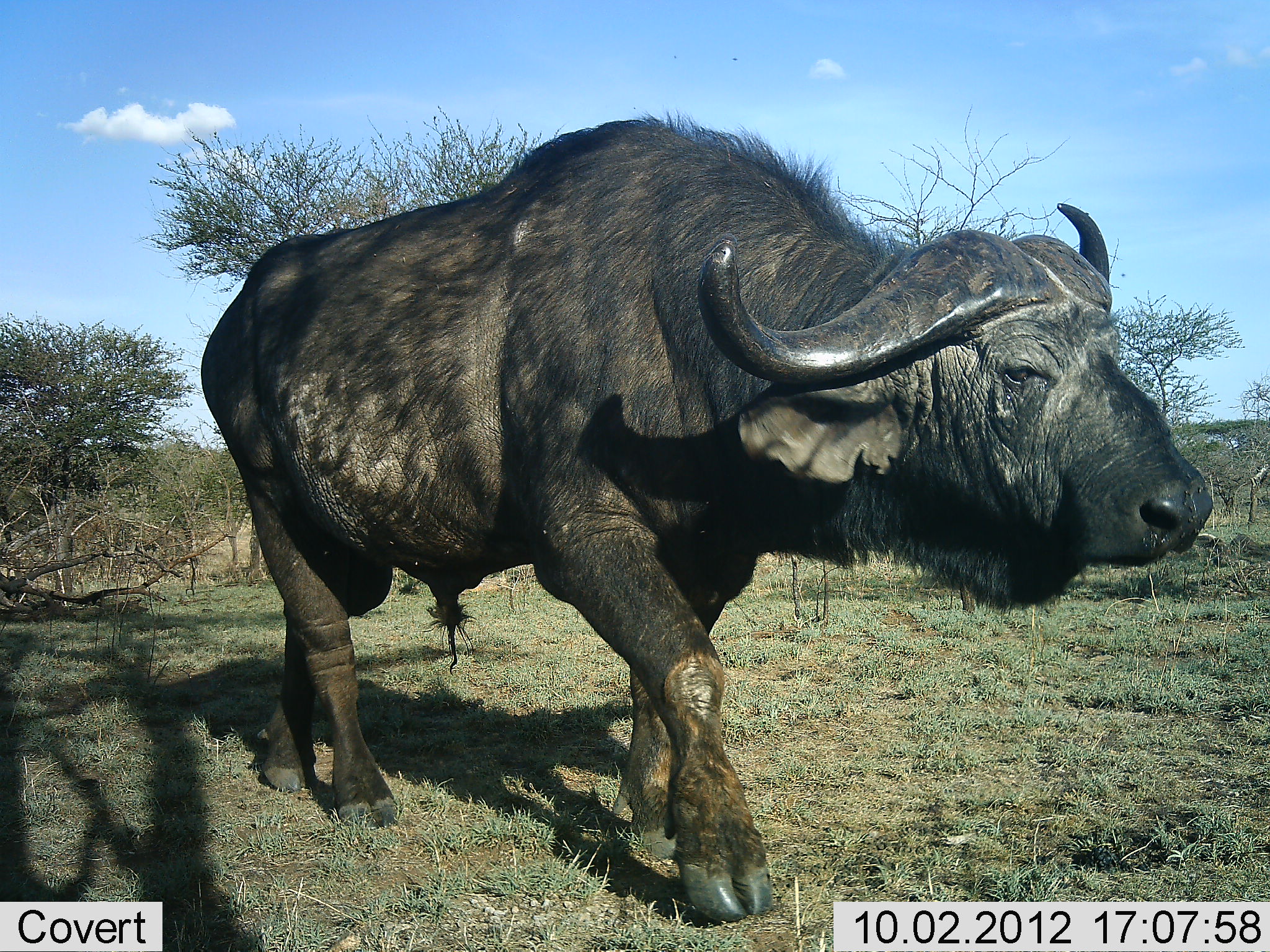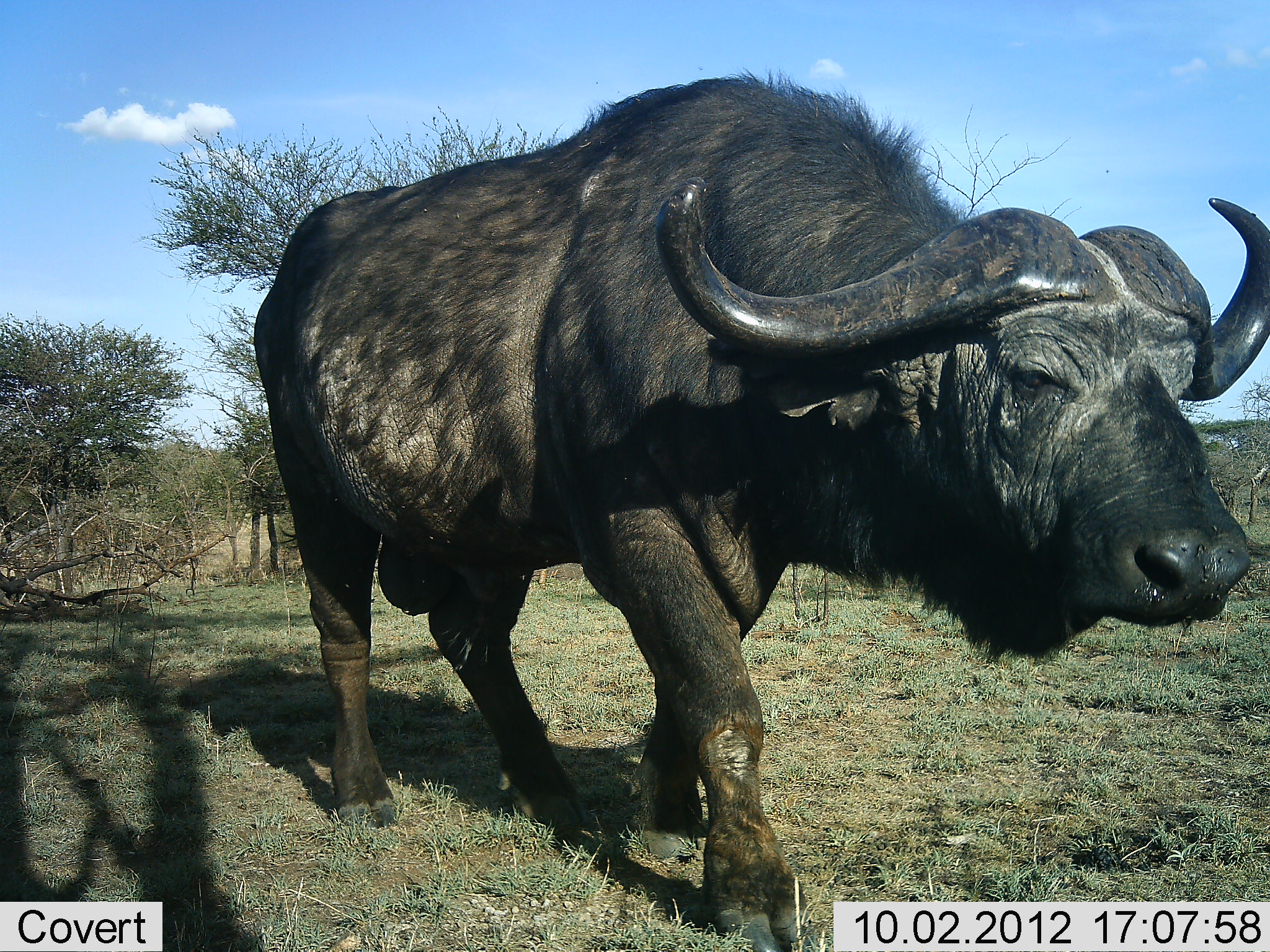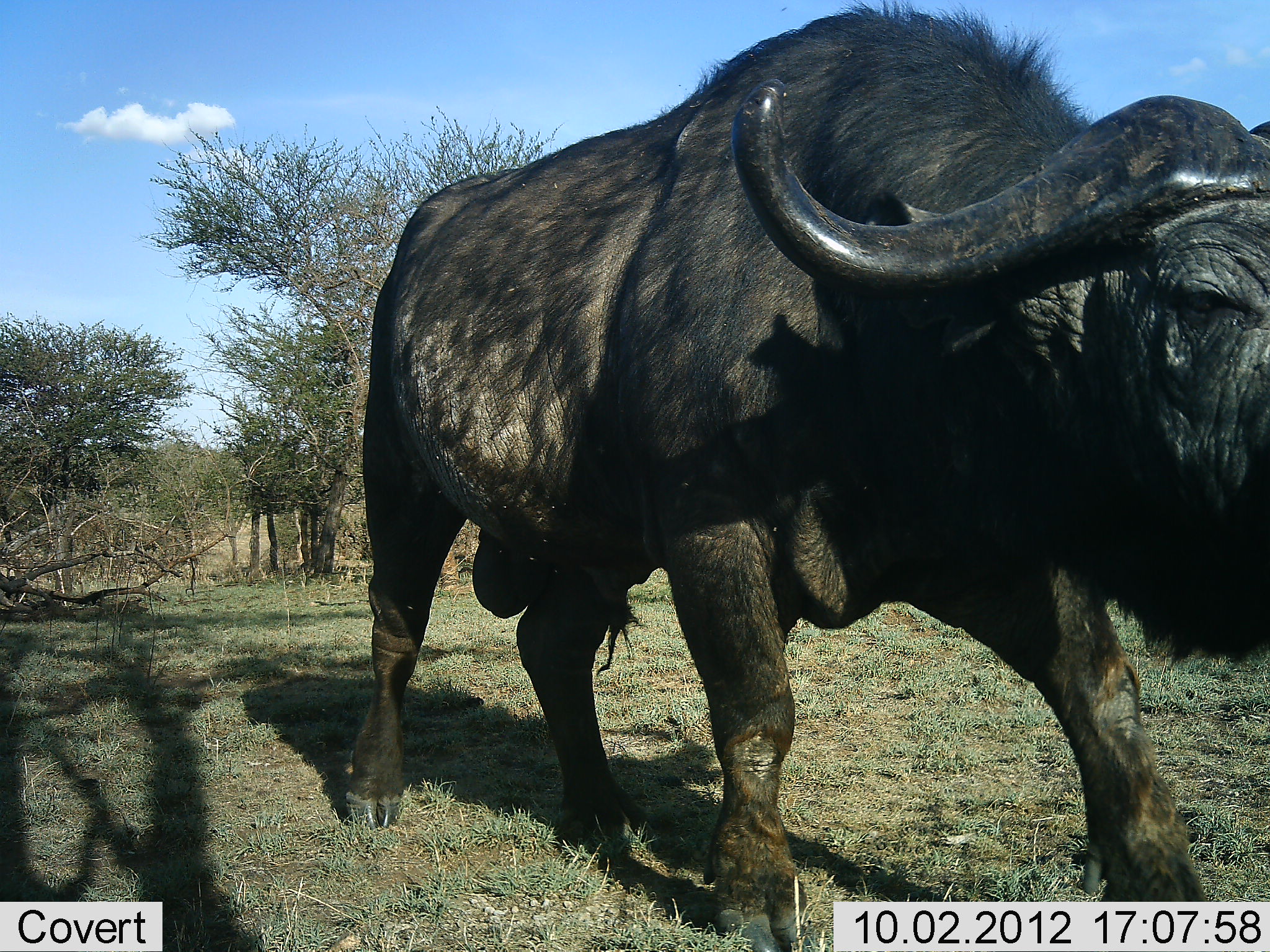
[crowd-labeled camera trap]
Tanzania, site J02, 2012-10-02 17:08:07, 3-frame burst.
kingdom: Animalia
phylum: Chordata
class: Mammalia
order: Artiodactyla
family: Bovidae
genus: Syncerus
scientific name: Syncerus caffer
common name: cape buffalo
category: buffalo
Buffalo (cape buffalo) (Syncerus caffer), count 1. Behavior (volunteer vote fractions): standing 0%, resting 0%, moving 100%, interacting 0%. Young present (vote fraction): 0%. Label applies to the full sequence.